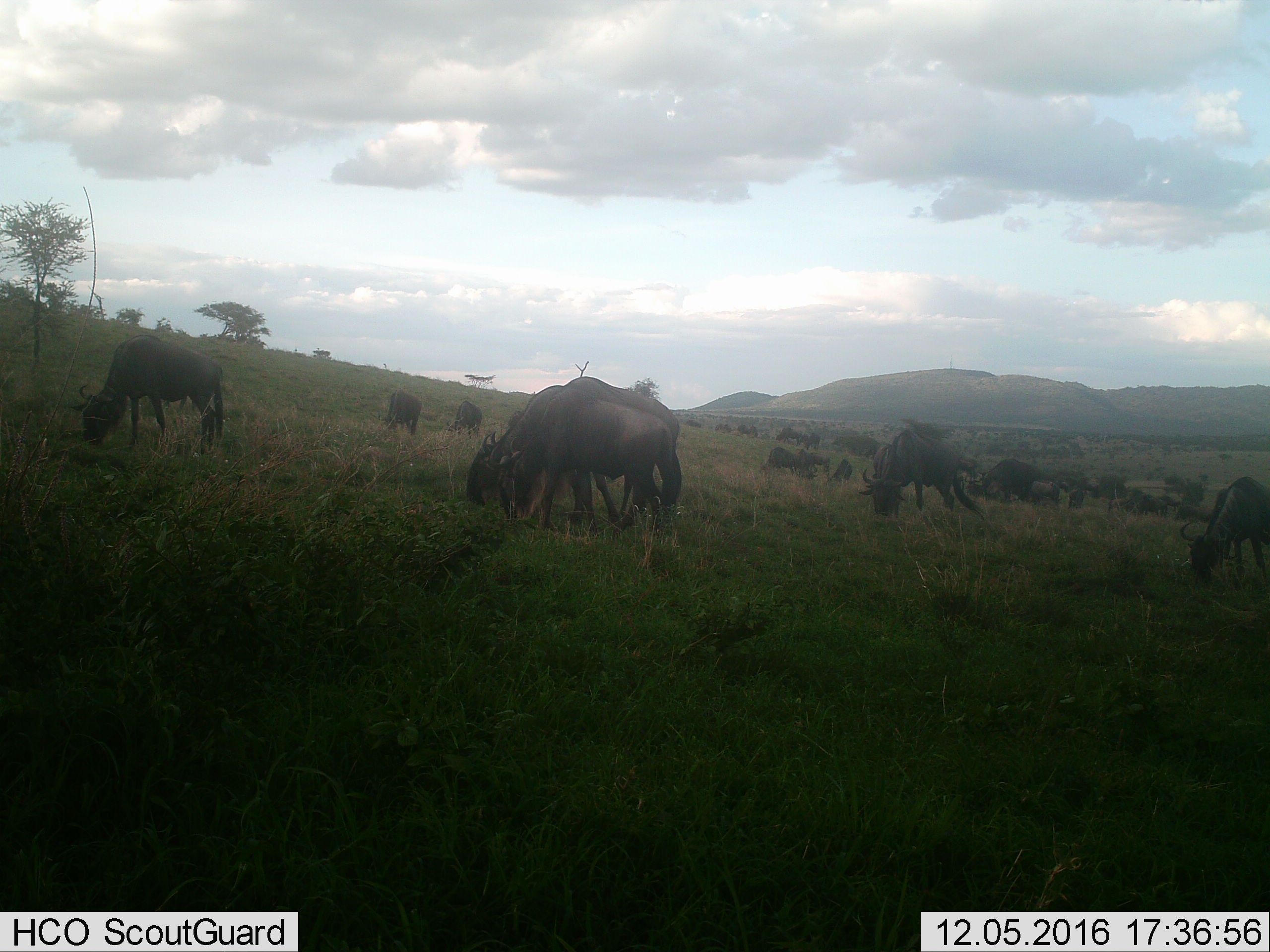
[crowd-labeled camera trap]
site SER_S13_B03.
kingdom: Animalia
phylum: Chordata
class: Mammalia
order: Artiodactyla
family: Bovidae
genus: Connochaetes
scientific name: Connochaetes taurinus taurinus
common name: blue wildebeest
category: wildebeestblue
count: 11-50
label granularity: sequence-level